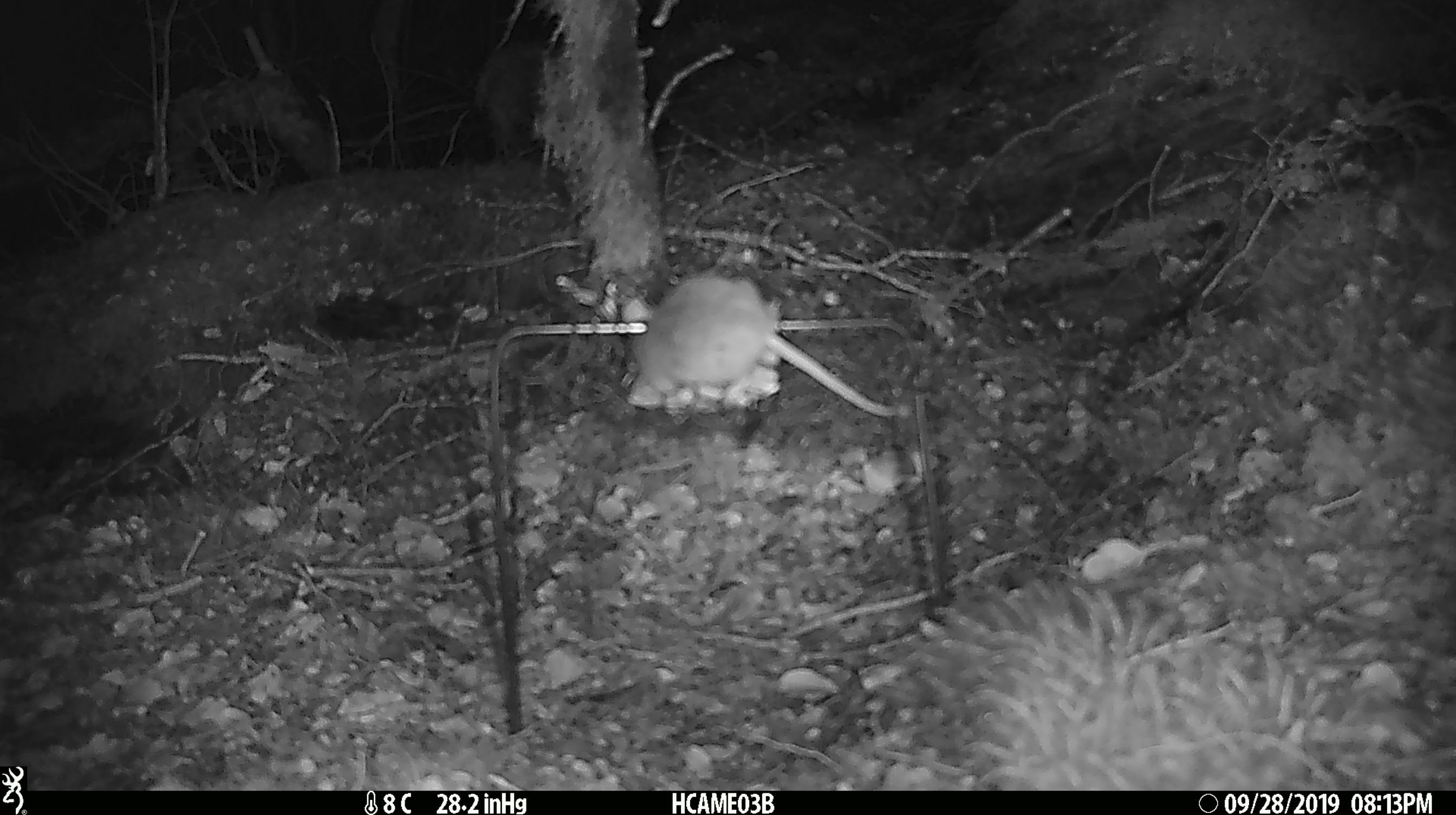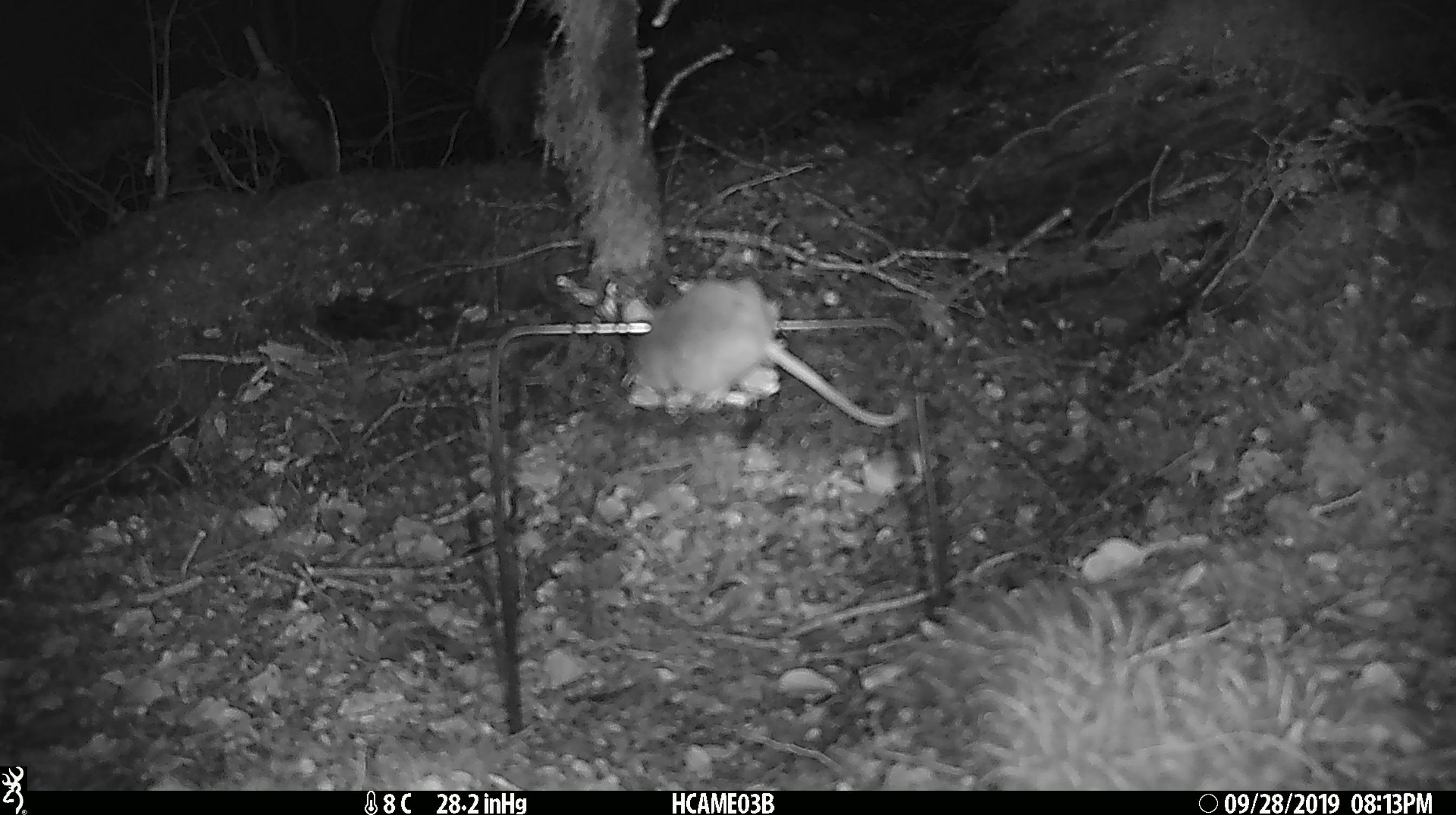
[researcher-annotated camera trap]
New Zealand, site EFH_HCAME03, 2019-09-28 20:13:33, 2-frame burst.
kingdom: Animalia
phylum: Chordata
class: Mammalia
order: Rodentia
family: Muridae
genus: Mus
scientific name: Mus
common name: mouse